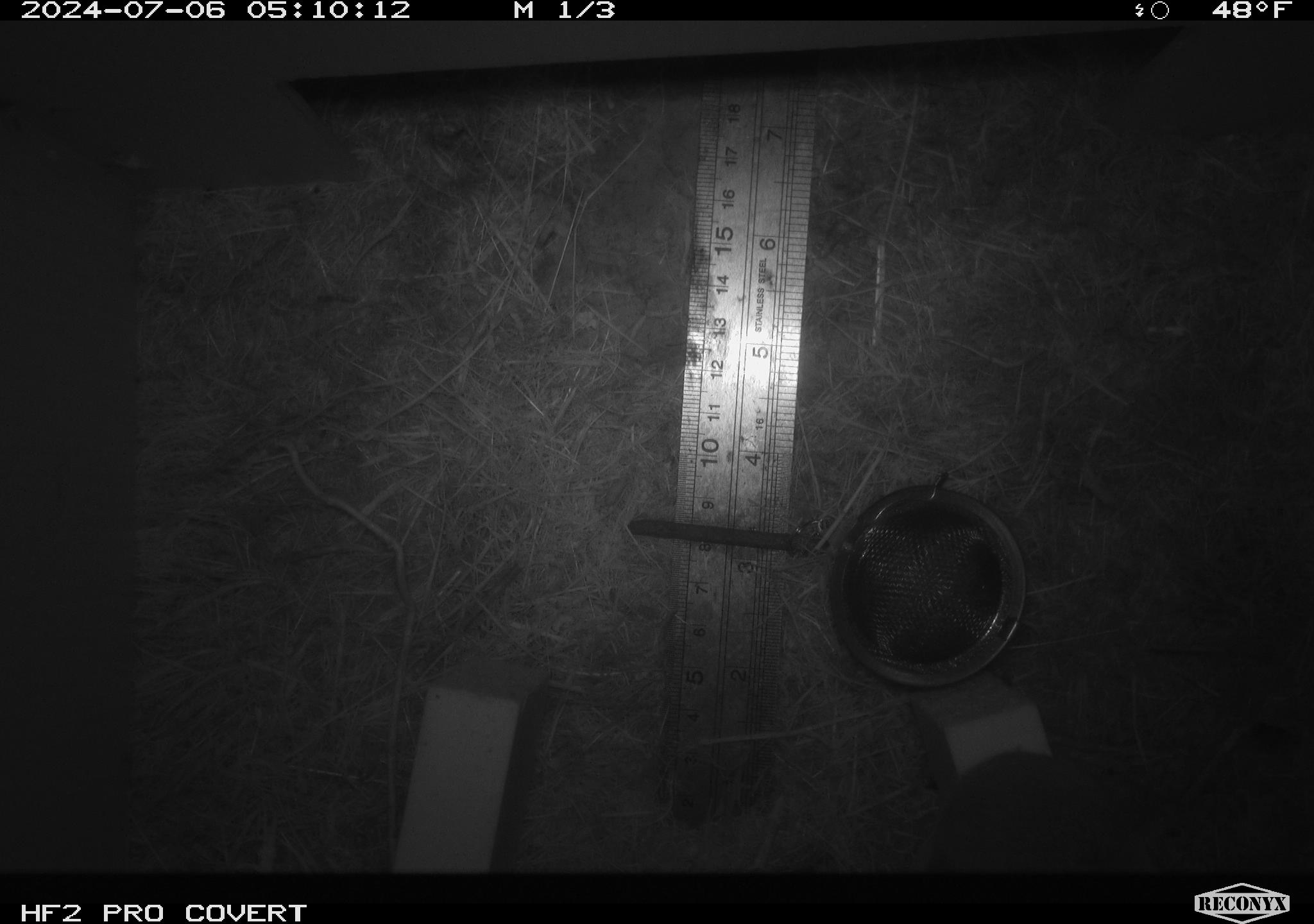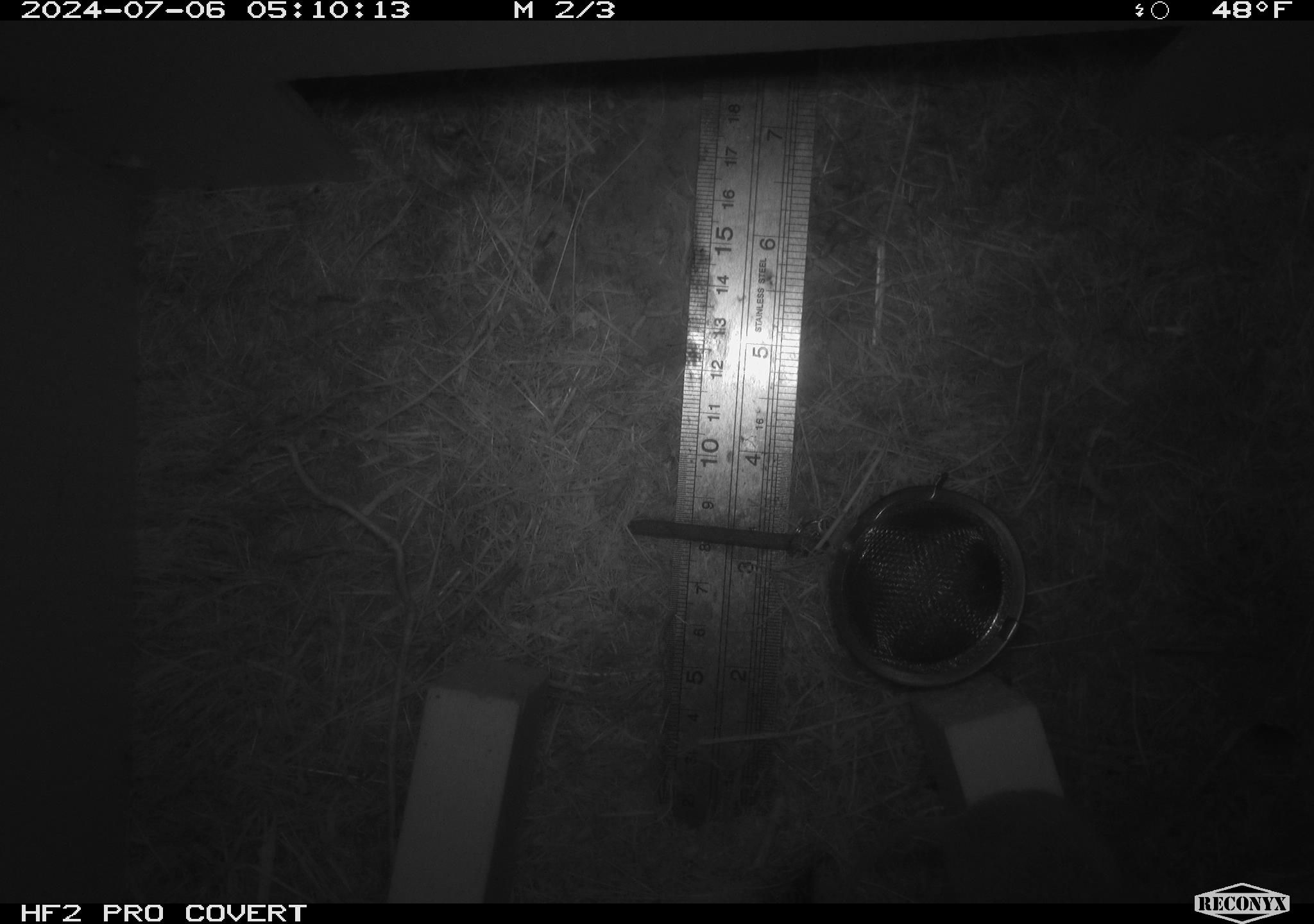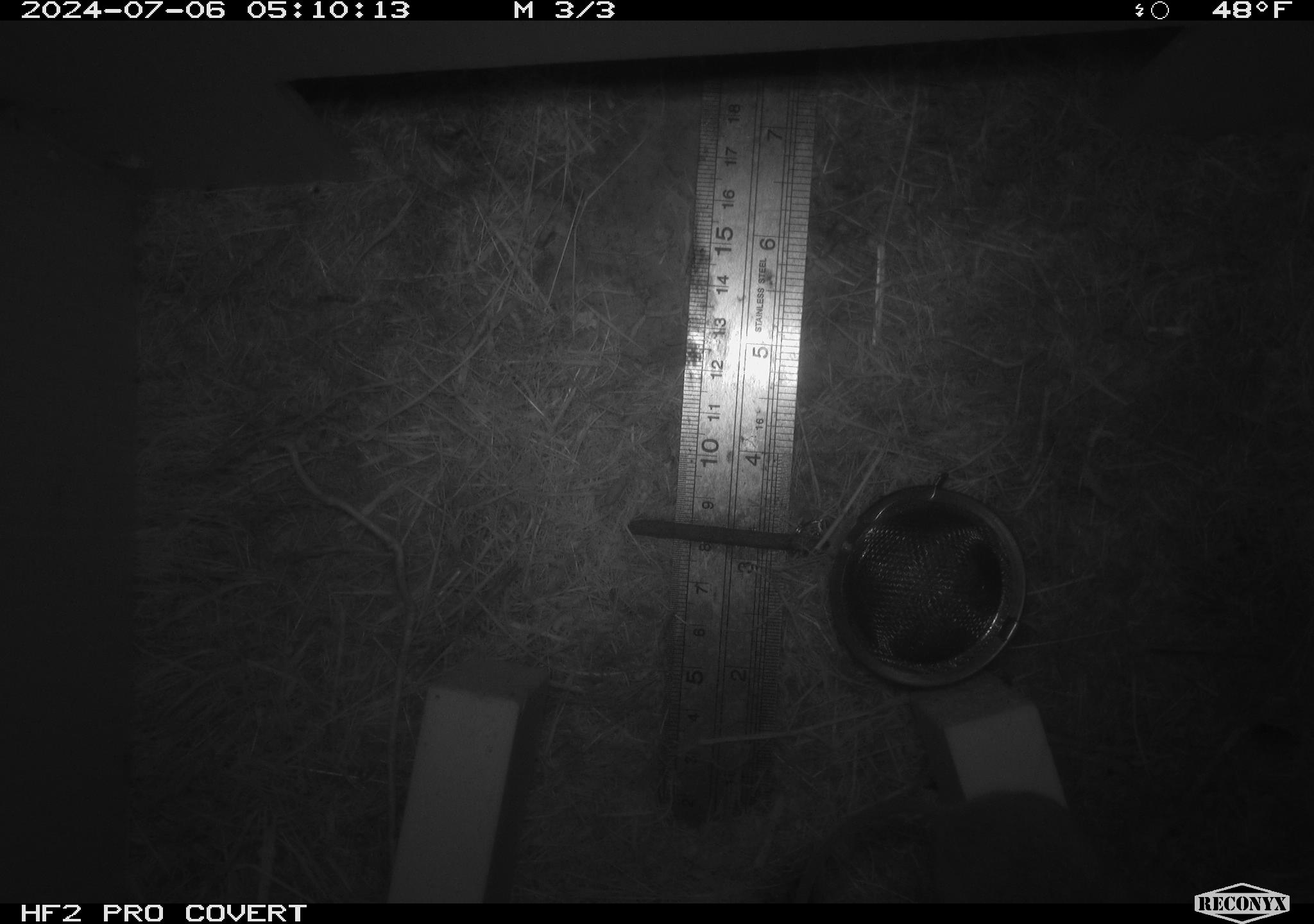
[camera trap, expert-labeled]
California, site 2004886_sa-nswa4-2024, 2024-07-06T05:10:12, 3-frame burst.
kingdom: Animalia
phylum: Chordata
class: Mammalia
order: Rodentia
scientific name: Rodentia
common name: mouse species